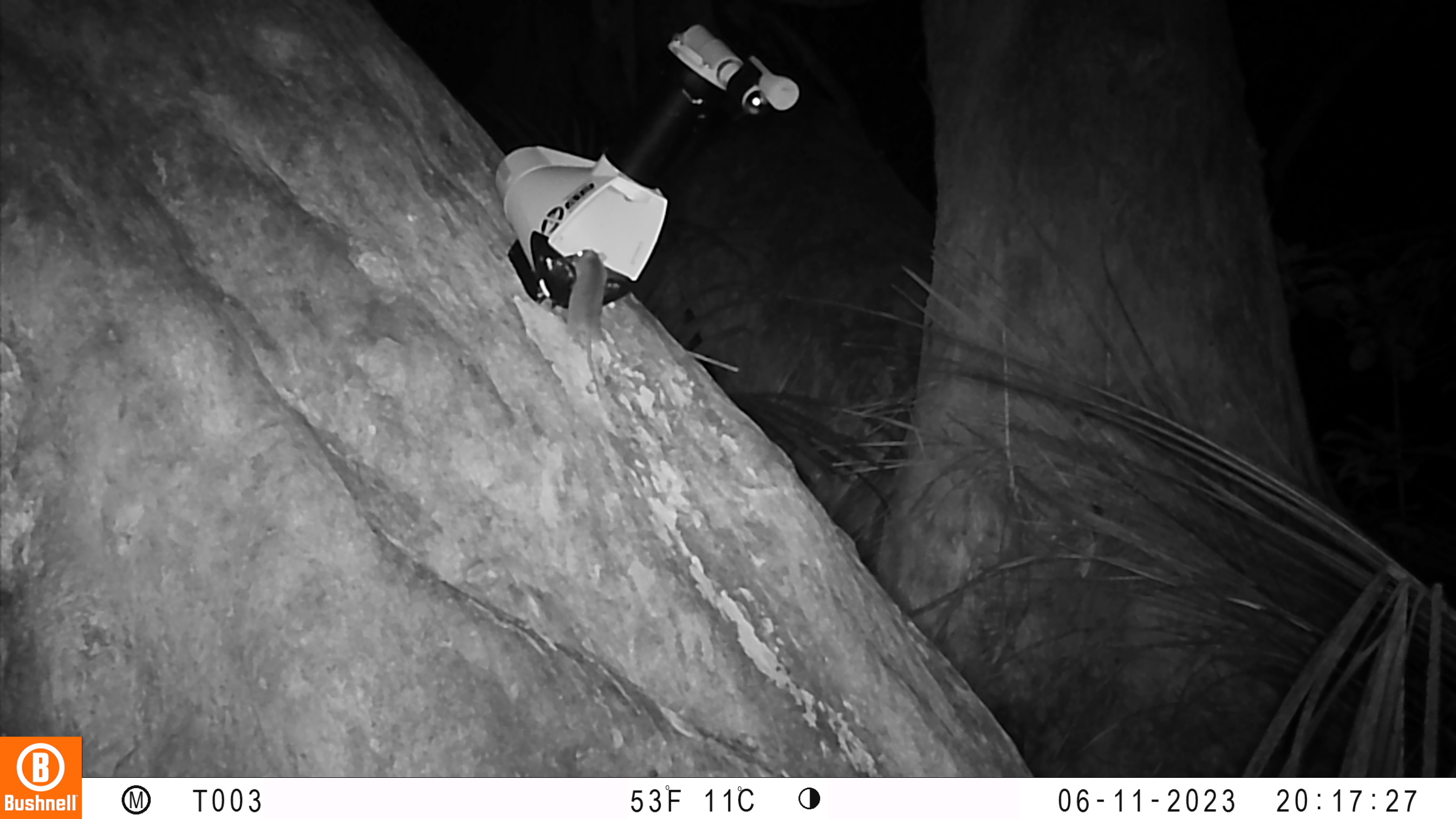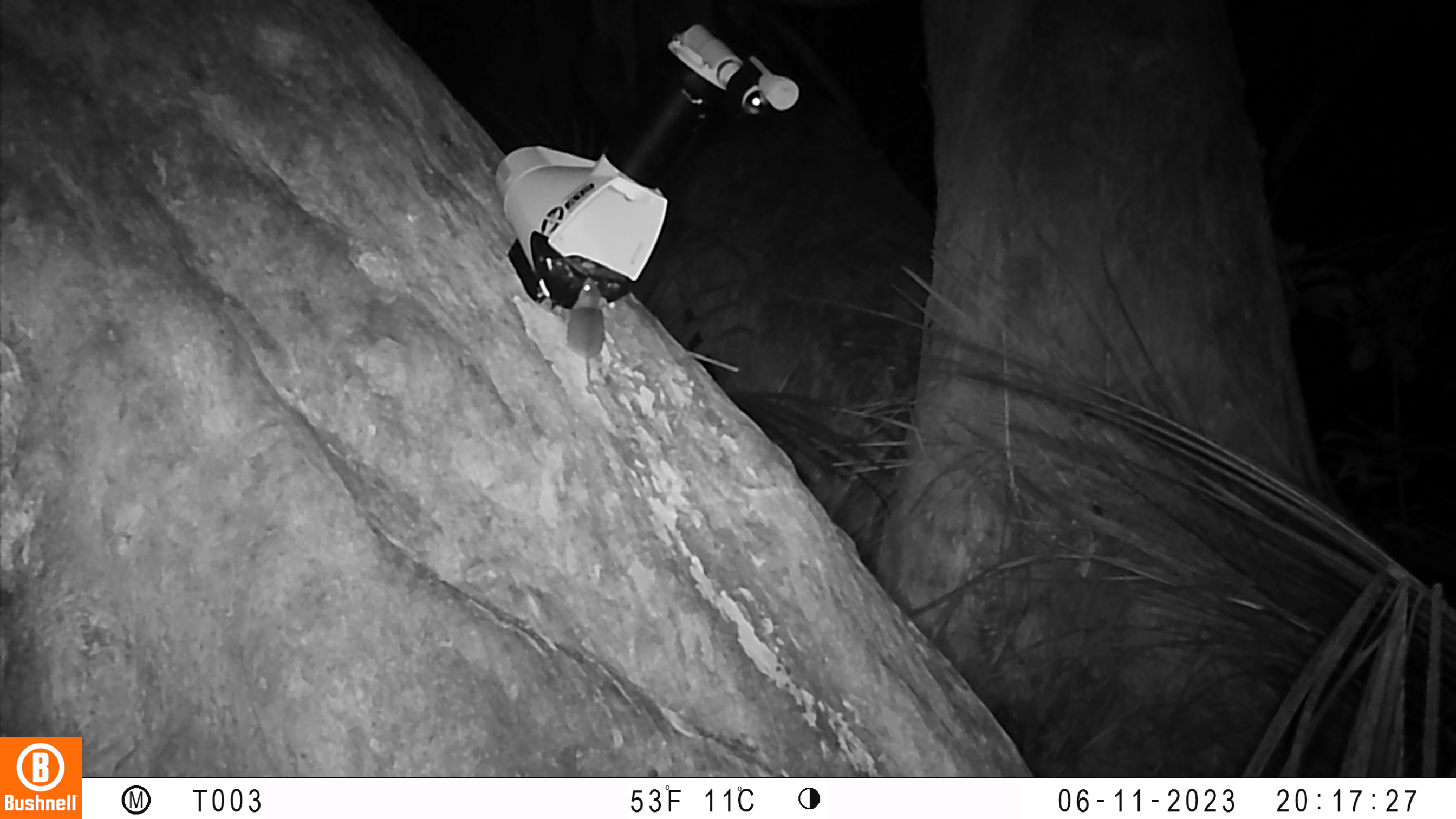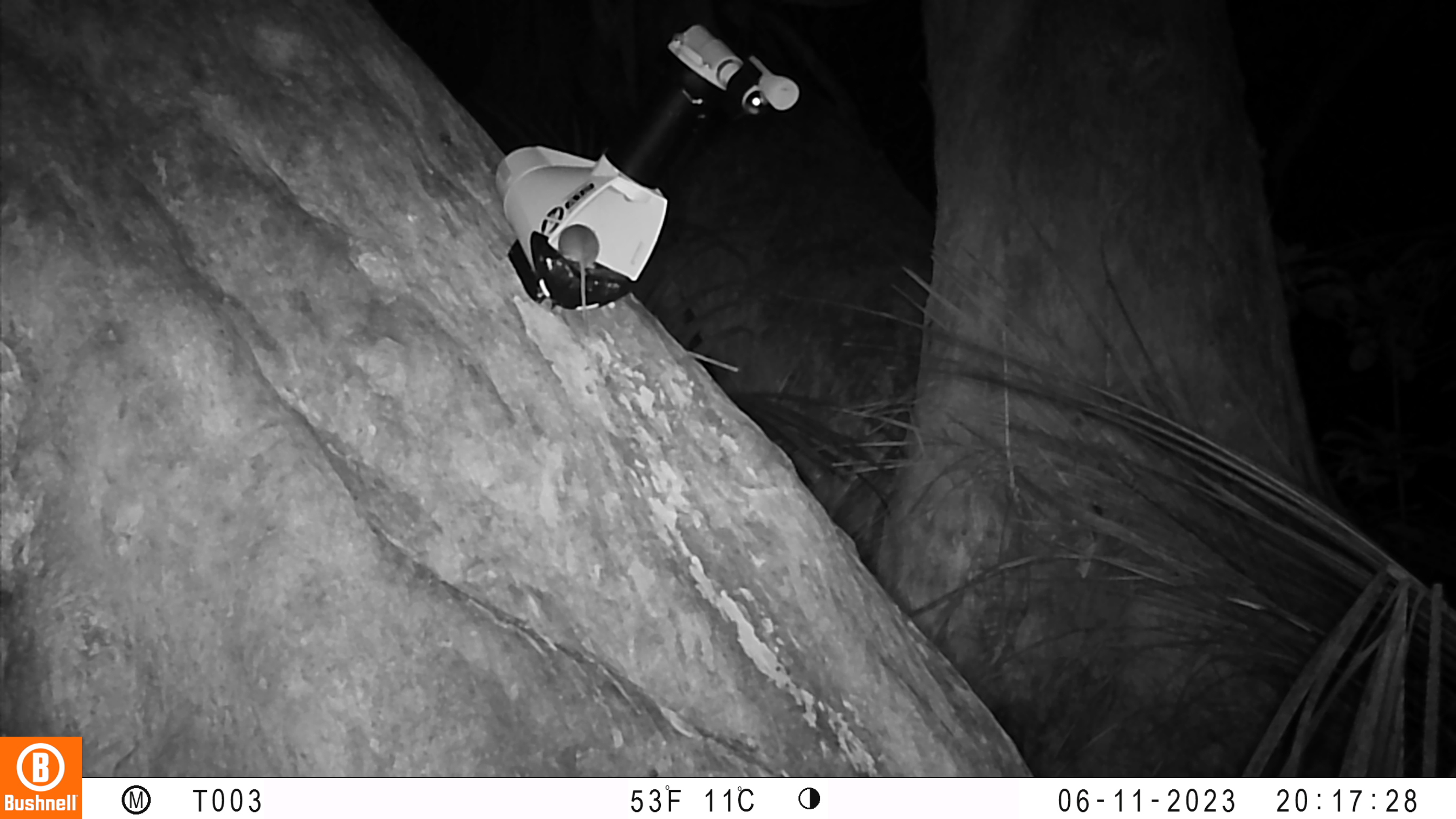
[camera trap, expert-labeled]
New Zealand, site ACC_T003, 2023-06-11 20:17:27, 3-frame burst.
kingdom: Animalia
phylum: Chordata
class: Mammalia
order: Rodentia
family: Muridae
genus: Mus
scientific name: Mus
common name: mouse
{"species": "mouse (Mus)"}